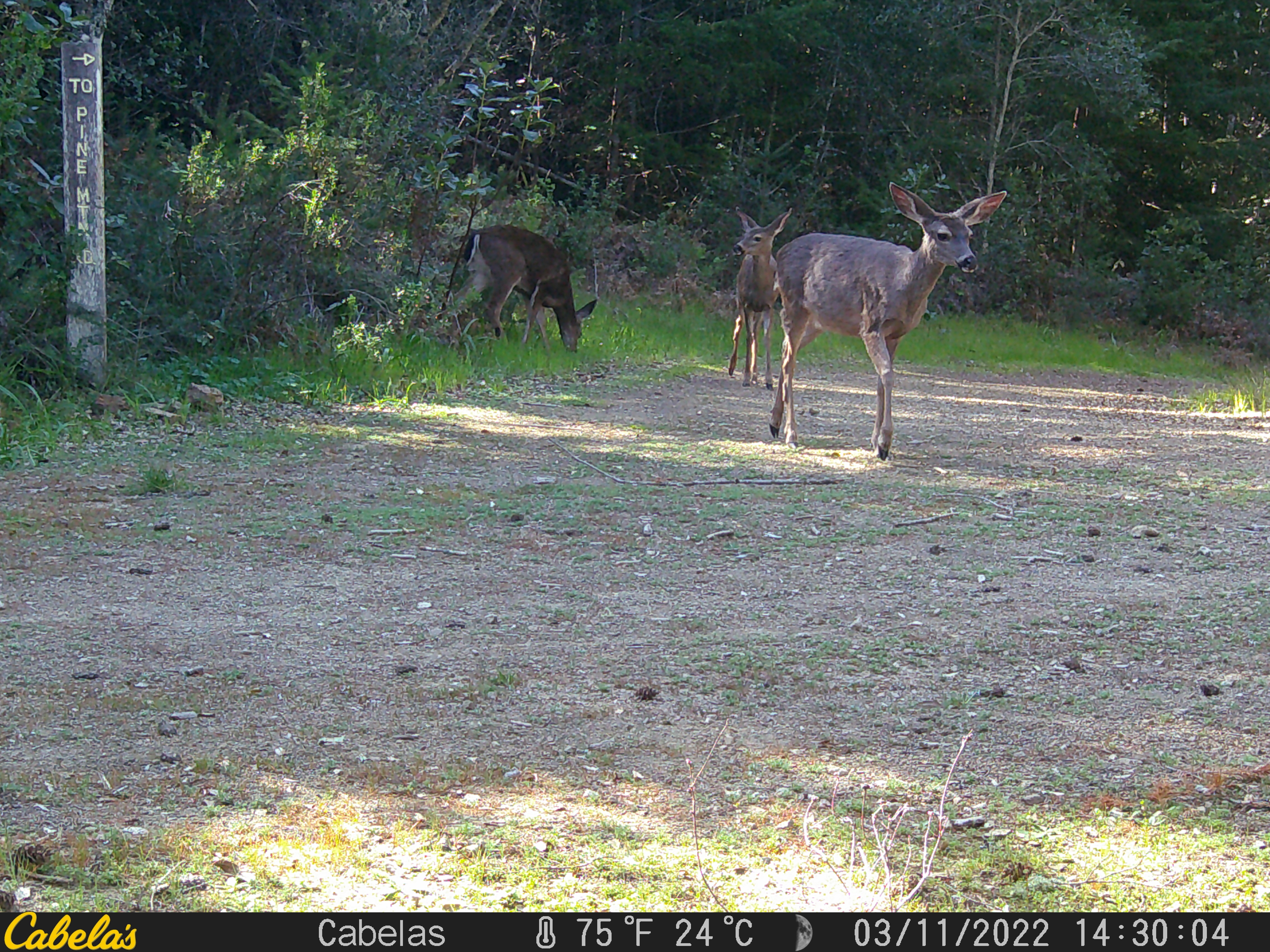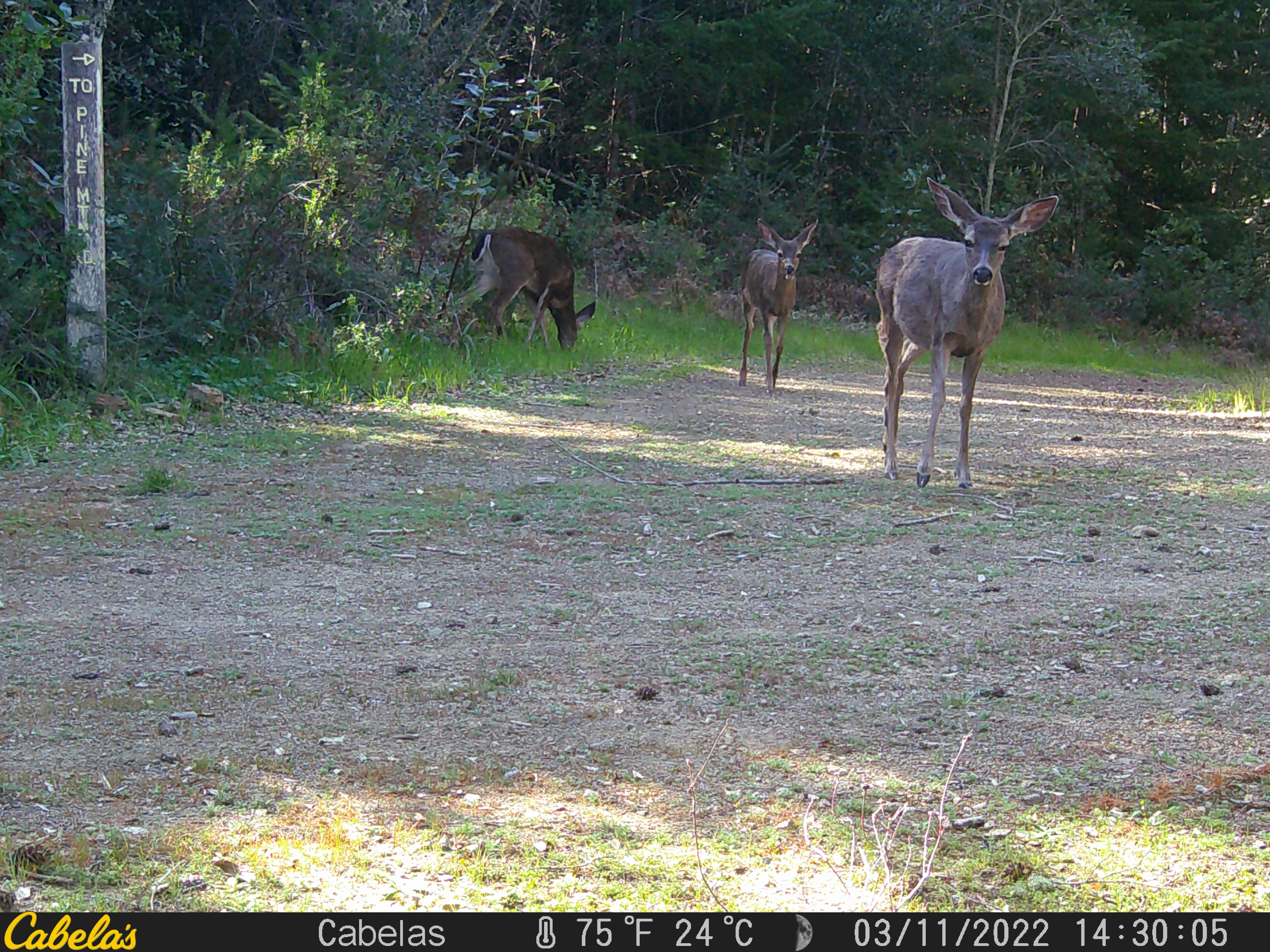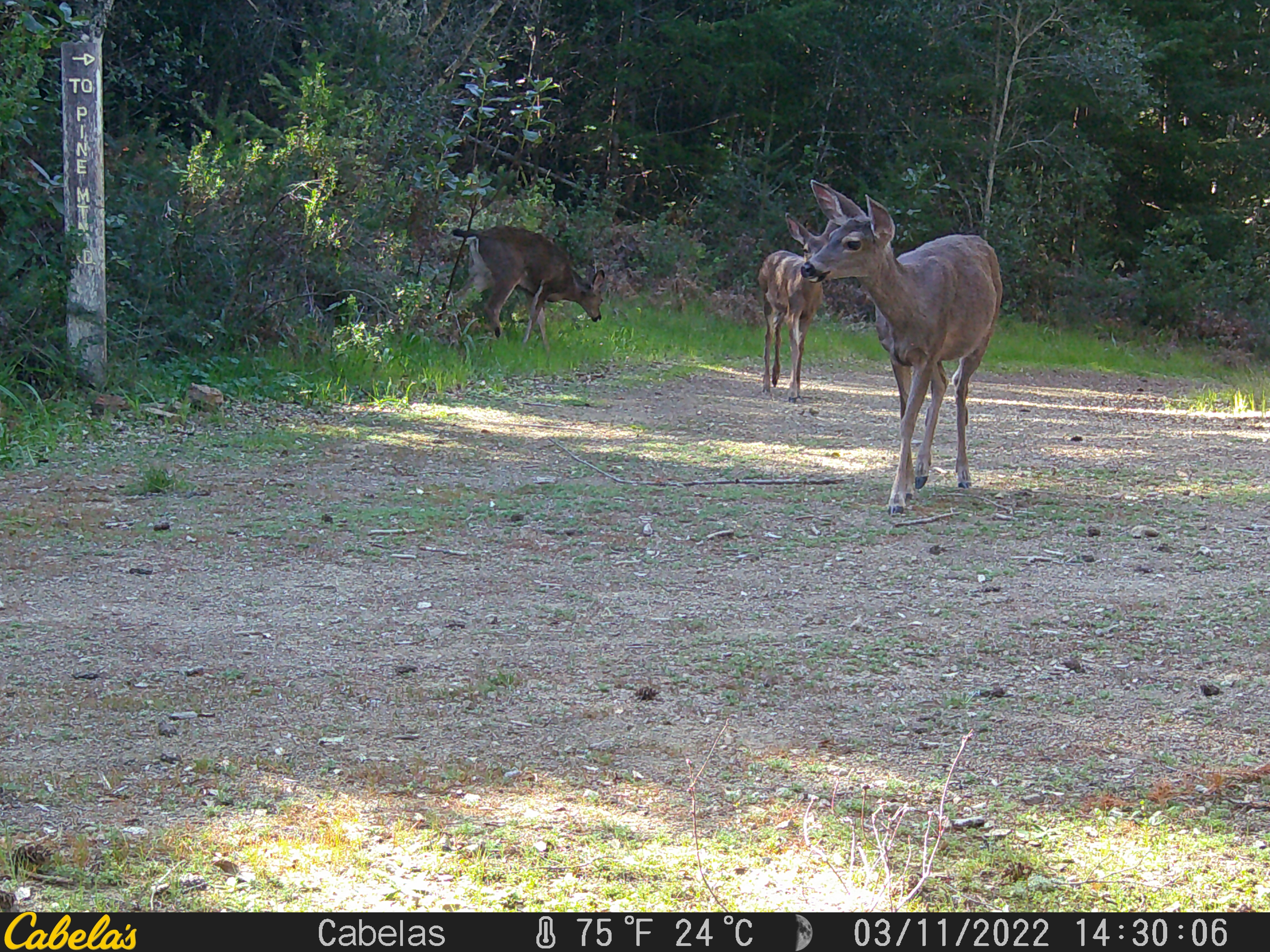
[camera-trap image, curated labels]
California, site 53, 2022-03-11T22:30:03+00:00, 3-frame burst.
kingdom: Animalia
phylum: Chordata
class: Mammalia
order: Artiodactyla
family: Cervidae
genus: Odocoileus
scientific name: Odocoileus hemionus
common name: mule deer